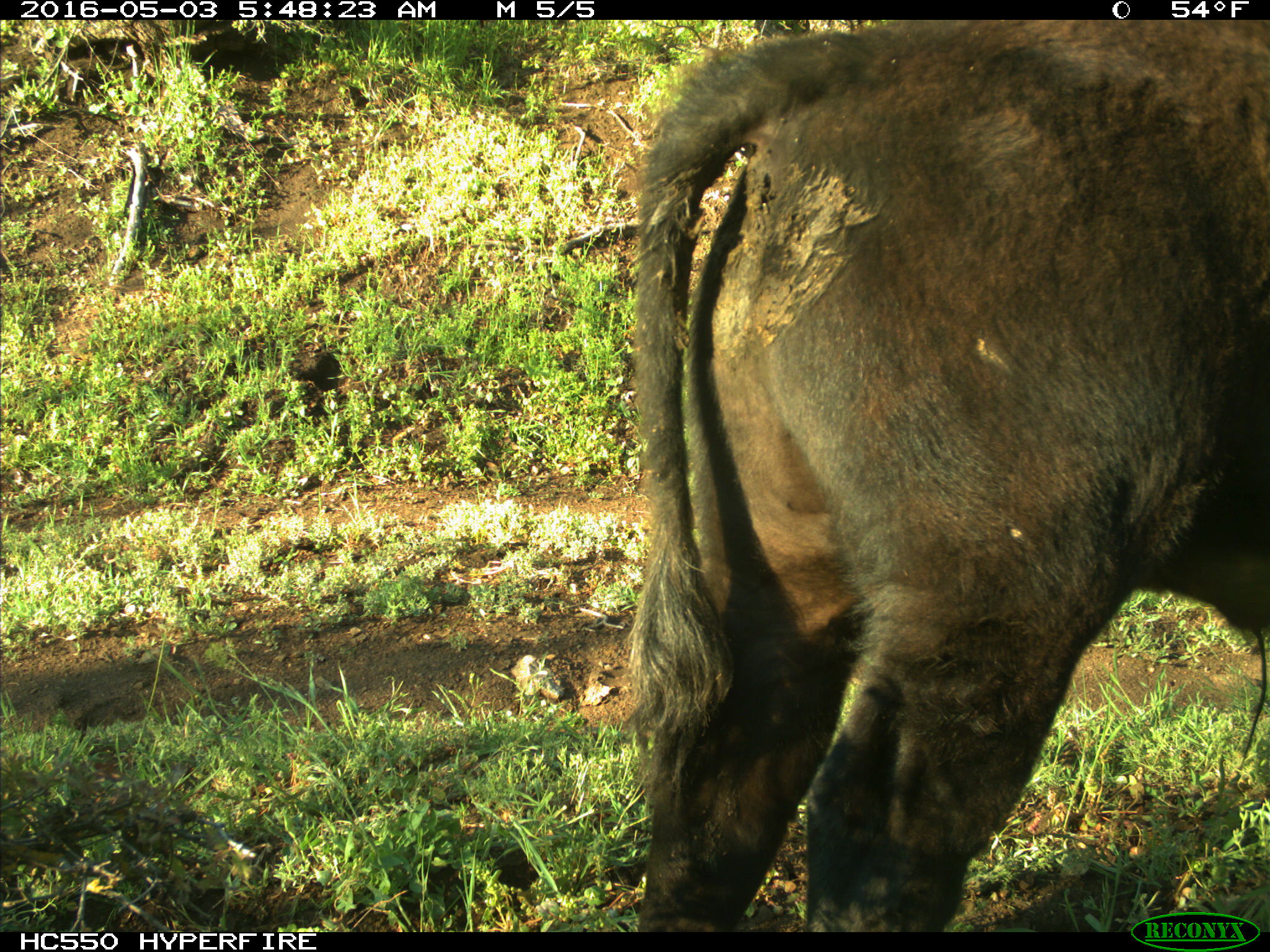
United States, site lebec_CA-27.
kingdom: Animalia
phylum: Chordata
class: Mammalia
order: Artiodactyla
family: Bovidae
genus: Bos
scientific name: Bos taurus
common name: domestic cow